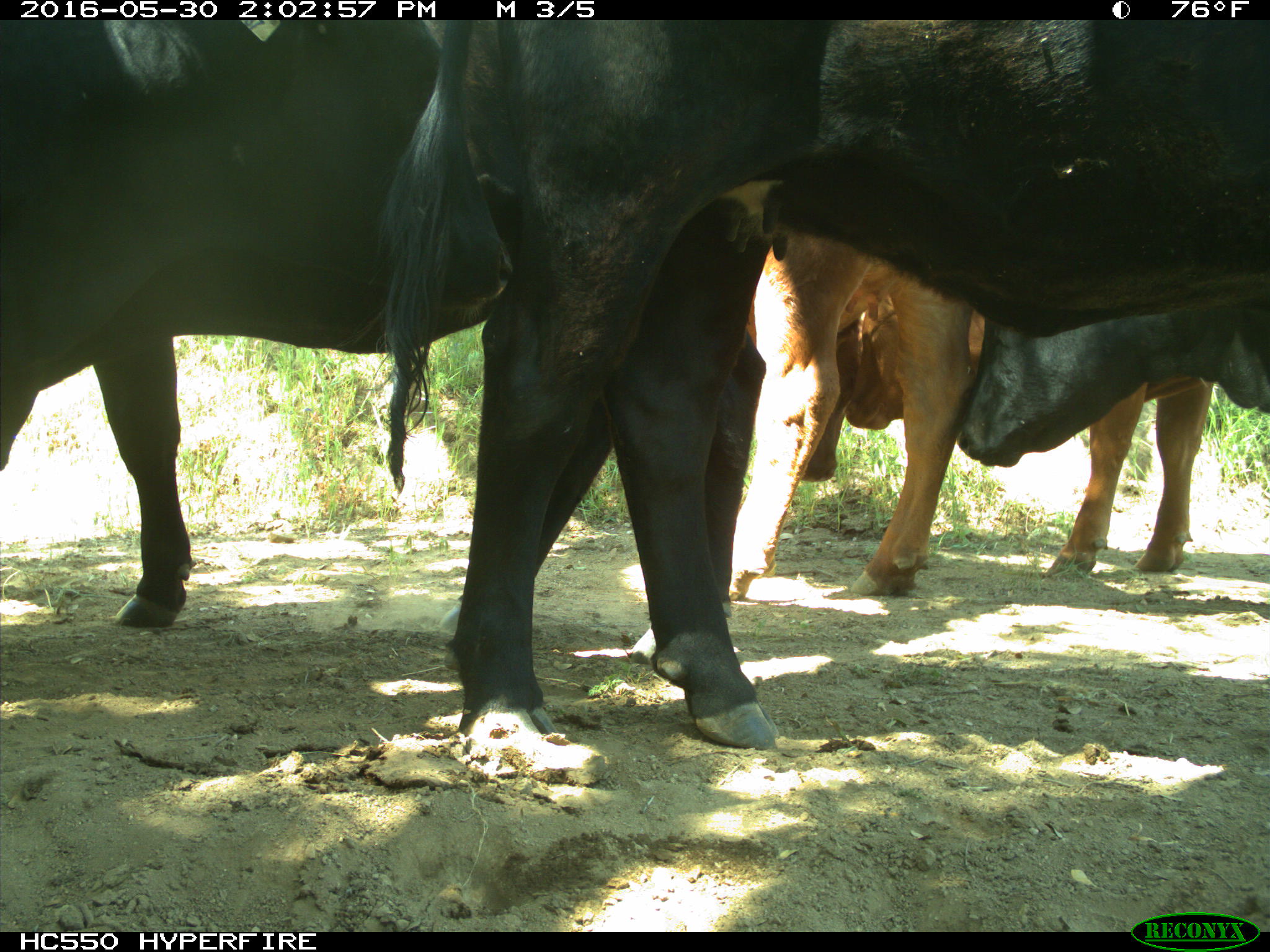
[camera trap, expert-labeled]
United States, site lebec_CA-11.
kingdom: Animalia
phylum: Chordata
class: Mammalia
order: Artiodactyla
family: Bovidae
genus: Bos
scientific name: Bos taurus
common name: domestic cow